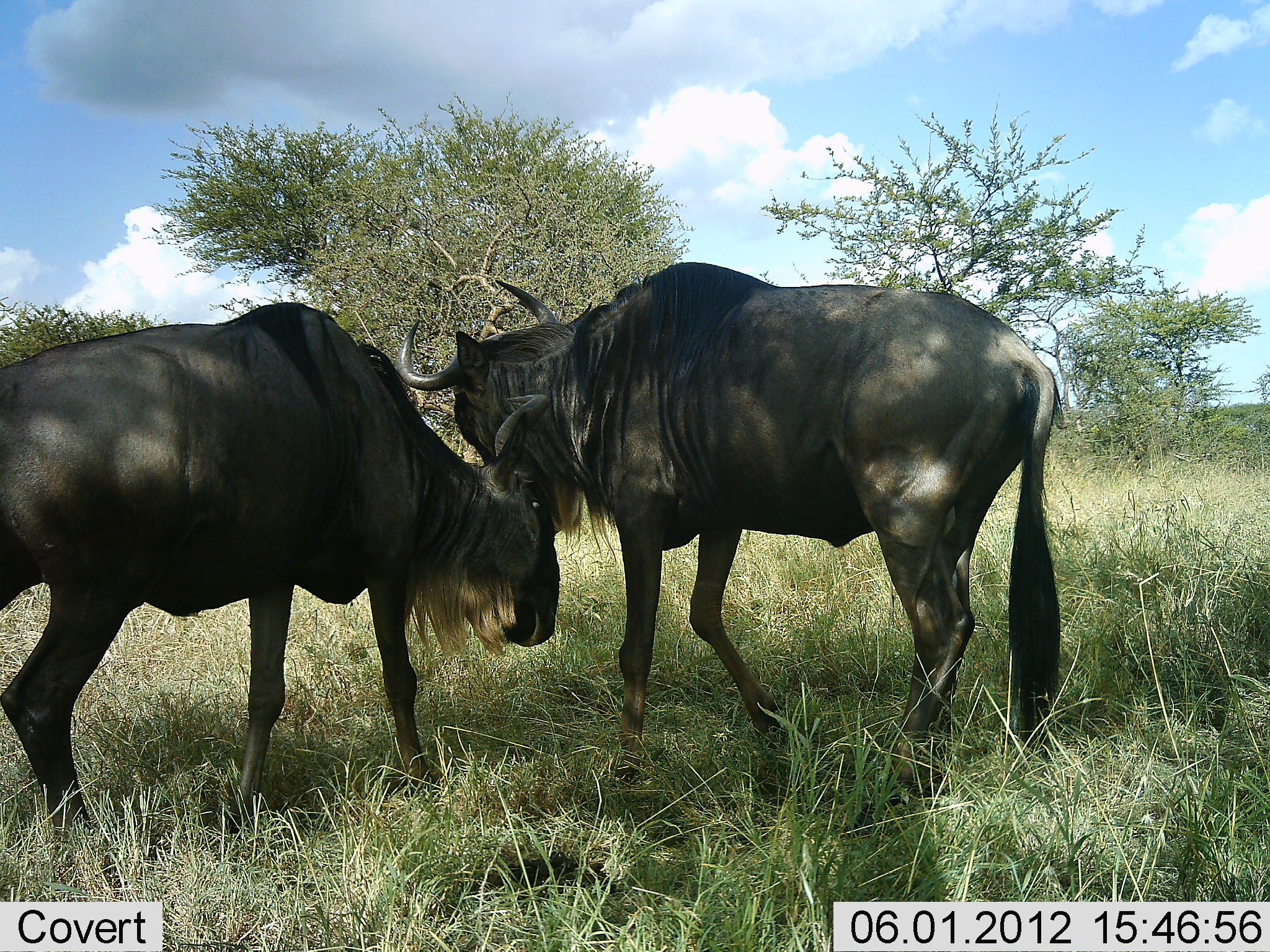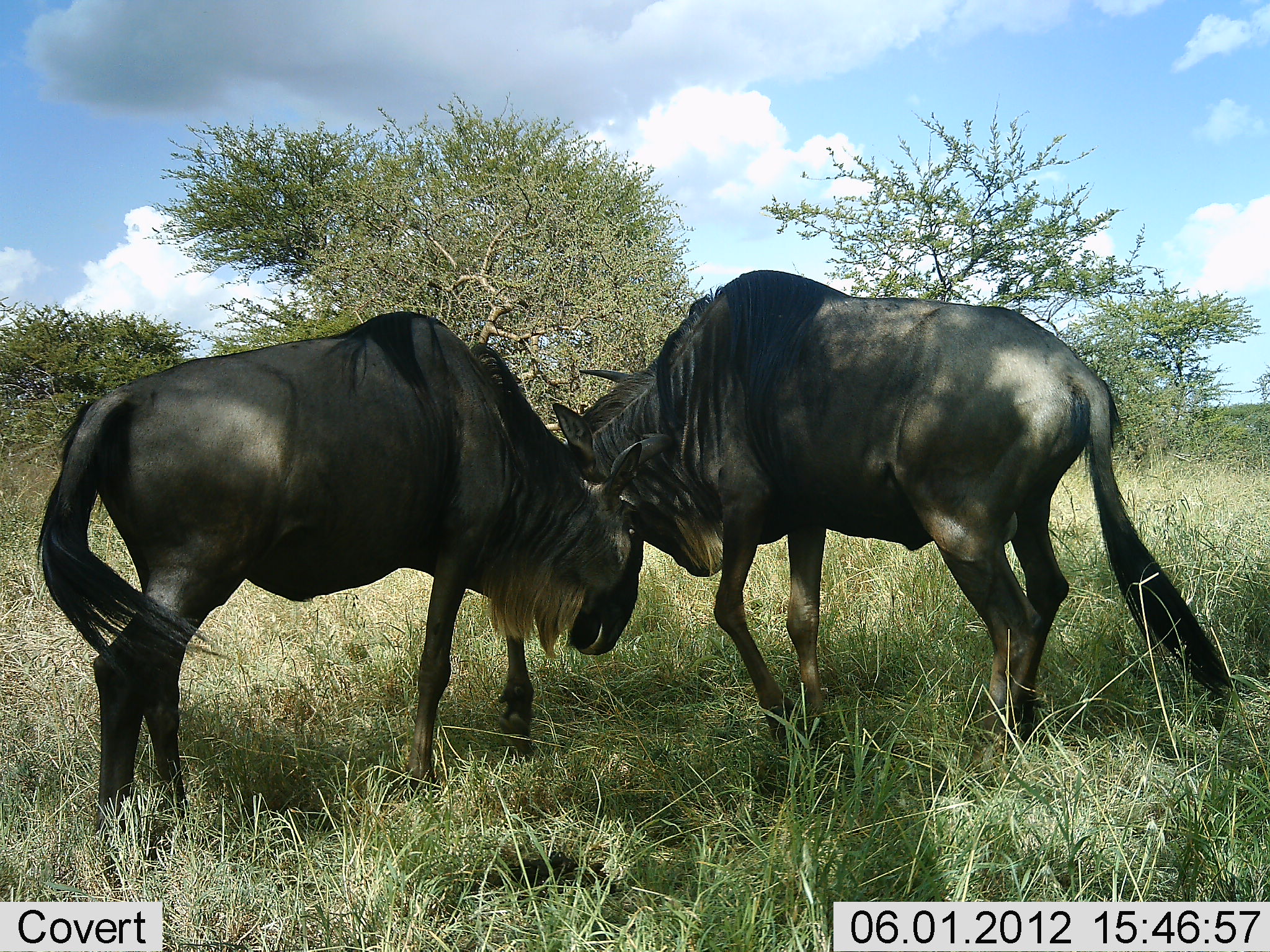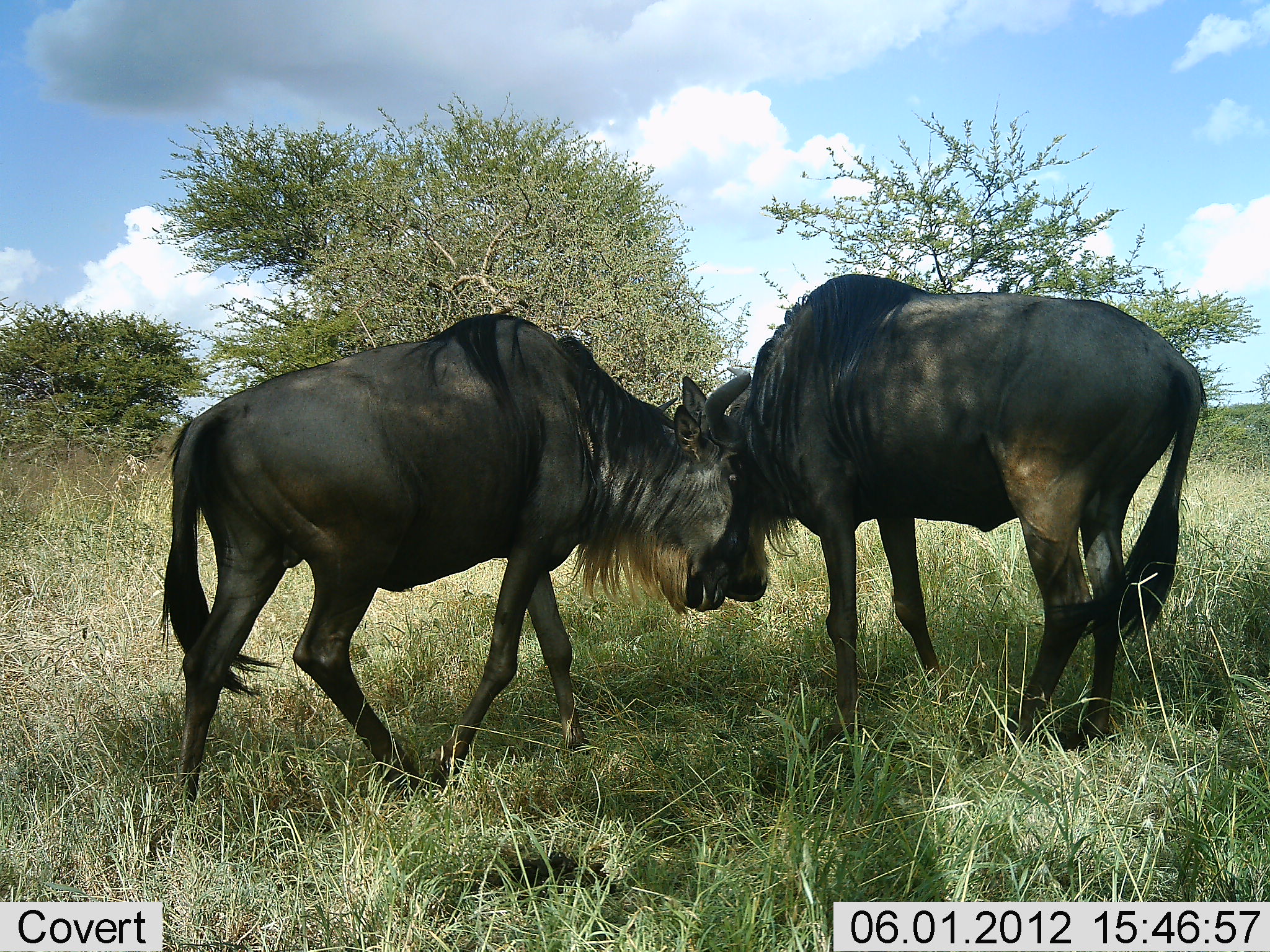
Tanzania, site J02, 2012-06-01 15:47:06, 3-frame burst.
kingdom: Animalia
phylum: Chordata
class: Mammalia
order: Artiodactyla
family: Bovidae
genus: Connochaetes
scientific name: Connochaetes taurinus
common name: blue wildebeest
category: wildebeest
Wildebeest (blue wildebeest) (Connochaetes taurinus), count 2. Behavior (volunteer vote fractions): standing 10%, resting 0%, moving 10%, interacting 100%. Young present (vote fraction): 0%. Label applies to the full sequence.